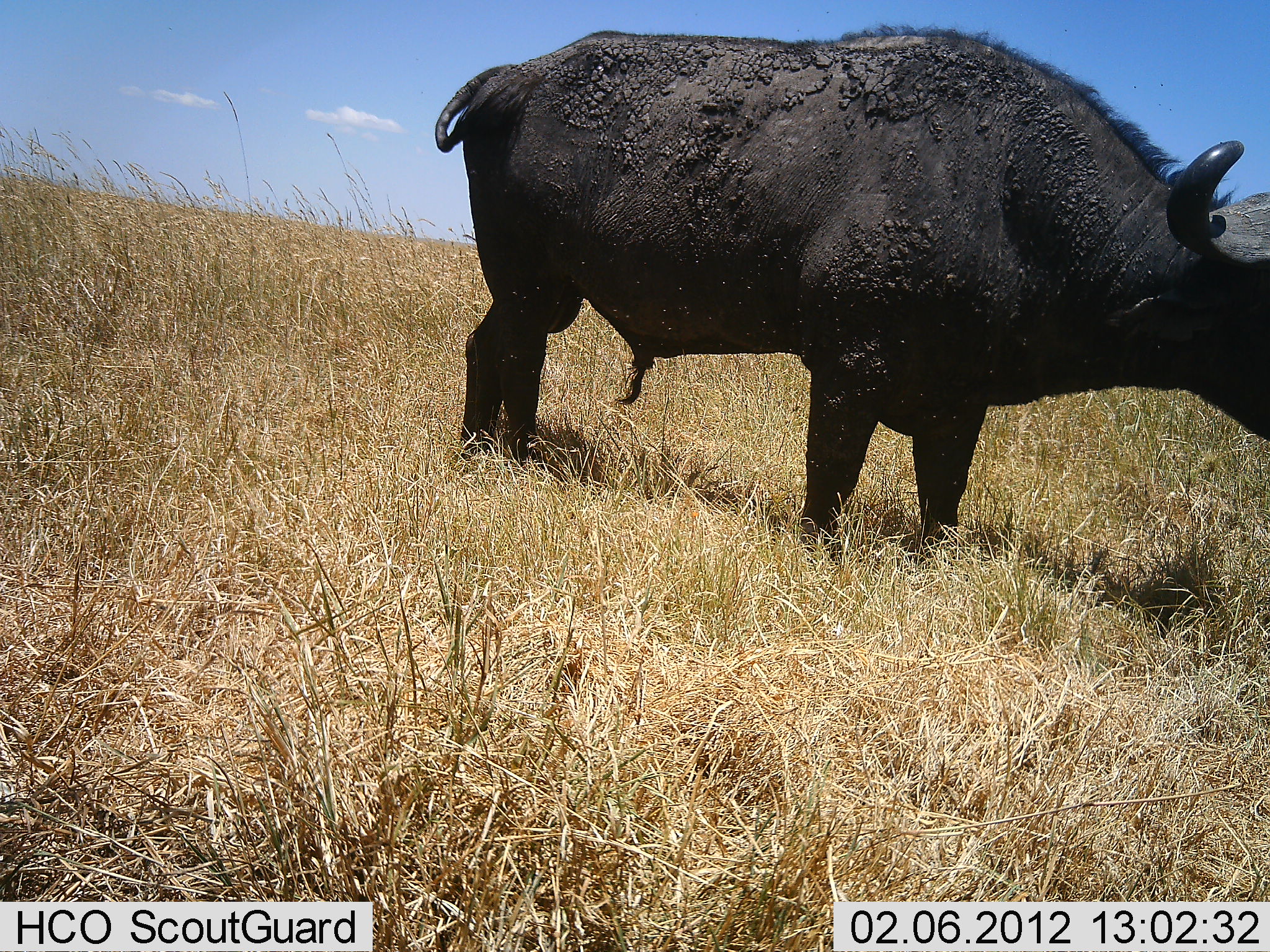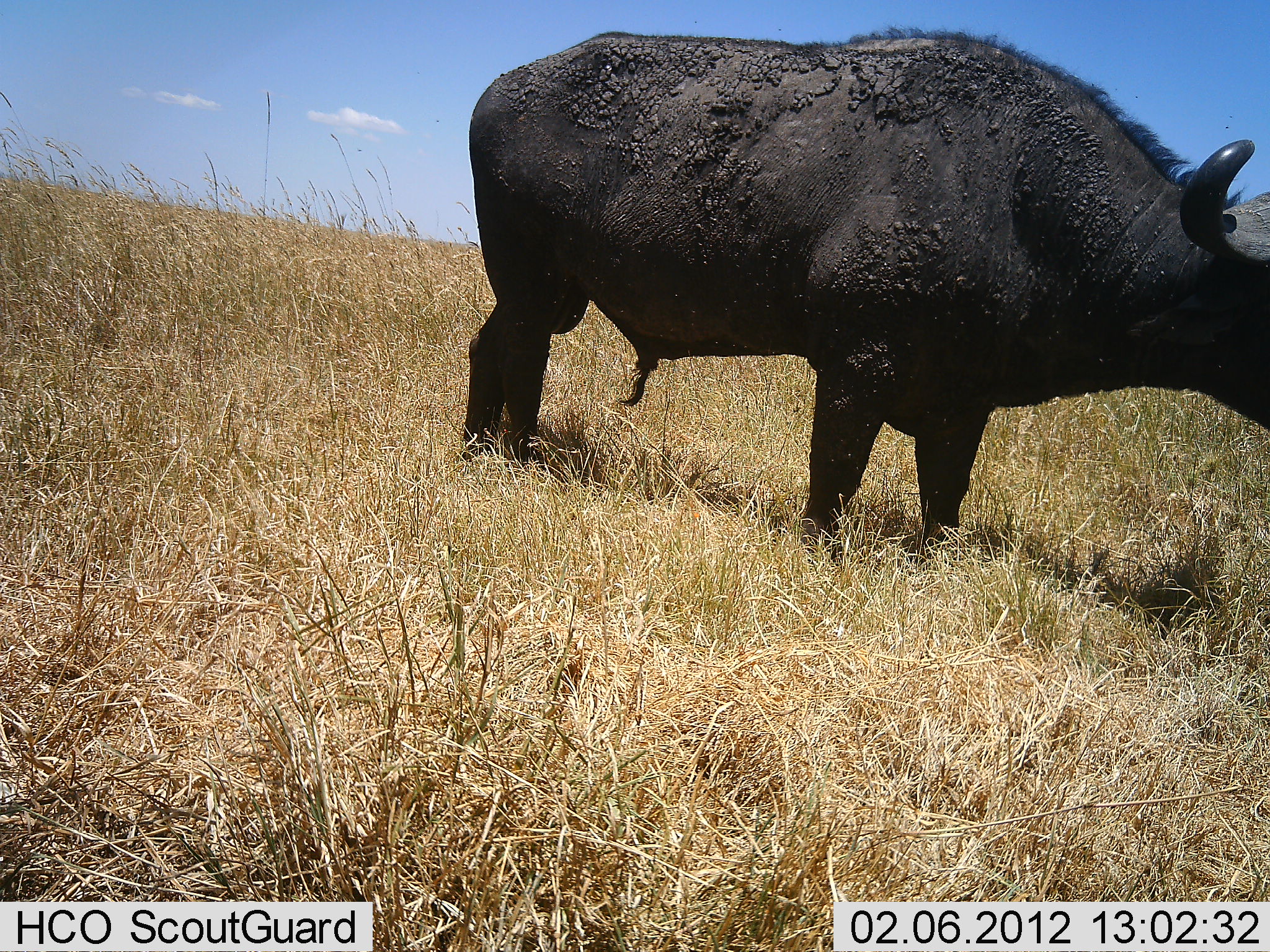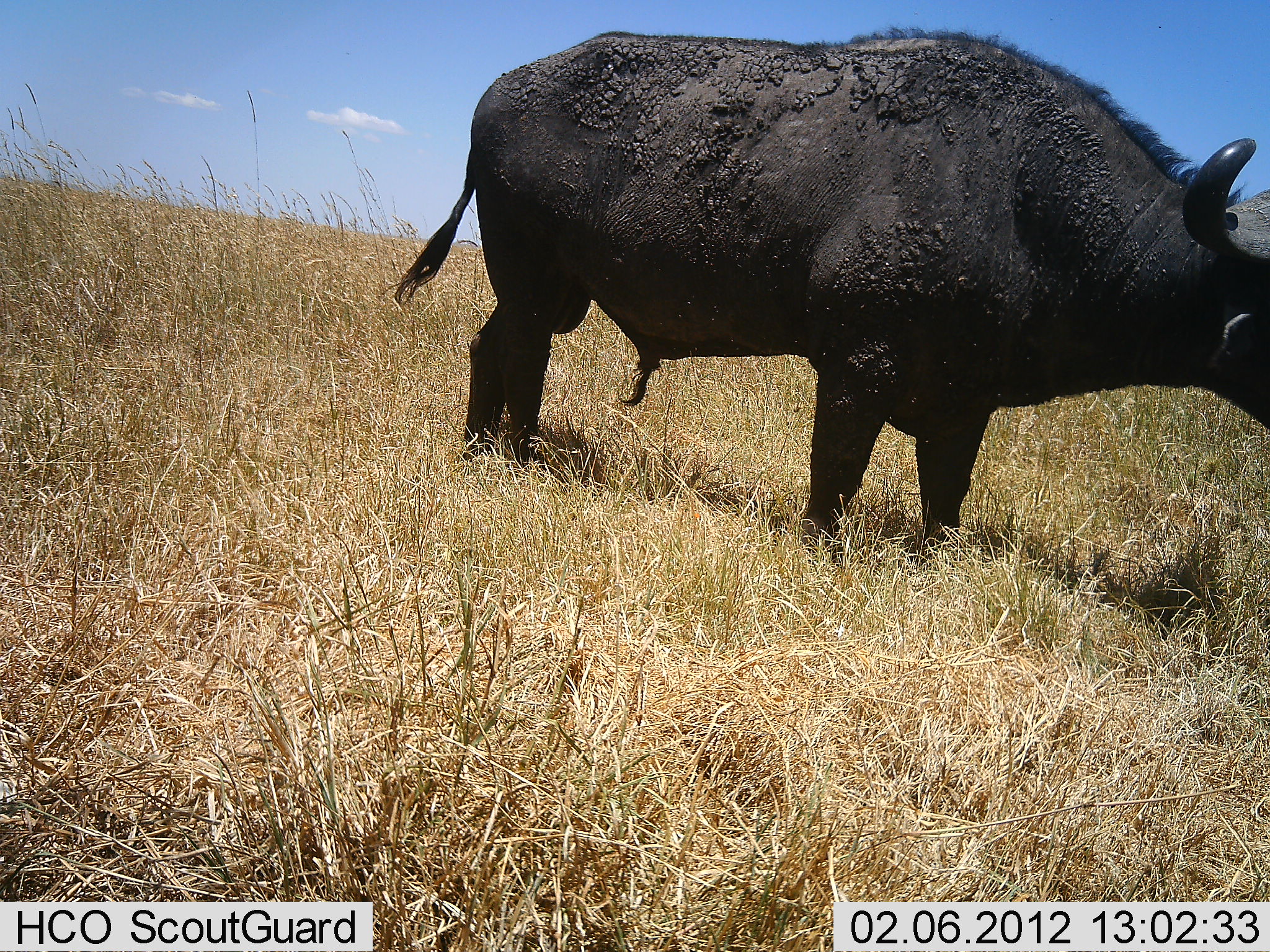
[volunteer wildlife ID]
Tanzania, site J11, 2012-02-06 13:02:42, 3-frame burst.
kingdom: Animalia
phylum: Chordata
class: Mammalia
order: Artiodactyla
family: Bovidae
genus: Syncerus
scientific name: Syncerus caffer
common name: cape buffalo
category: buffalo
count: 1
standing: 96%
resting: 0%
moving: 4%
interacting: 0%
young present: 0%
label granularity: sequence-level